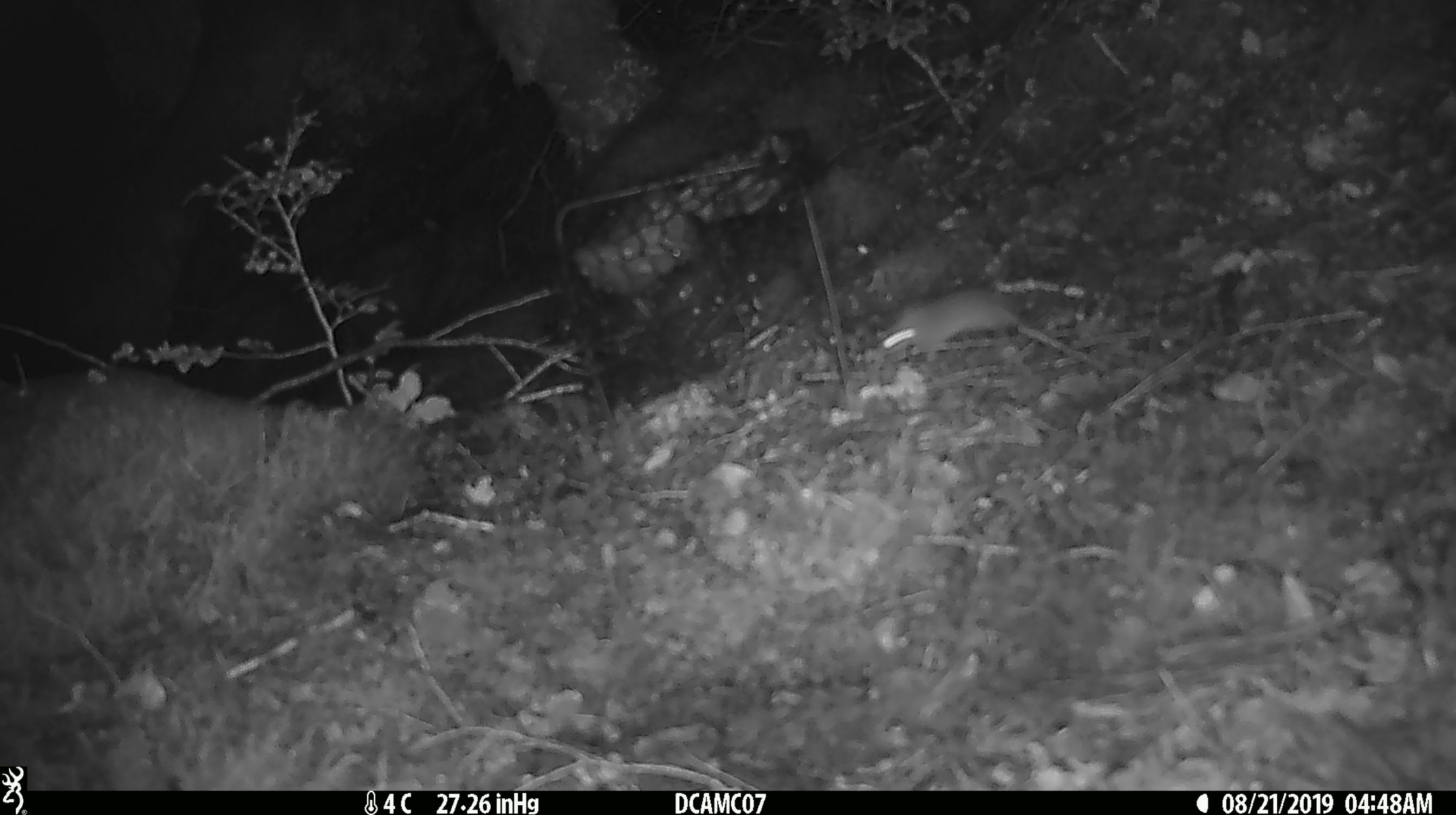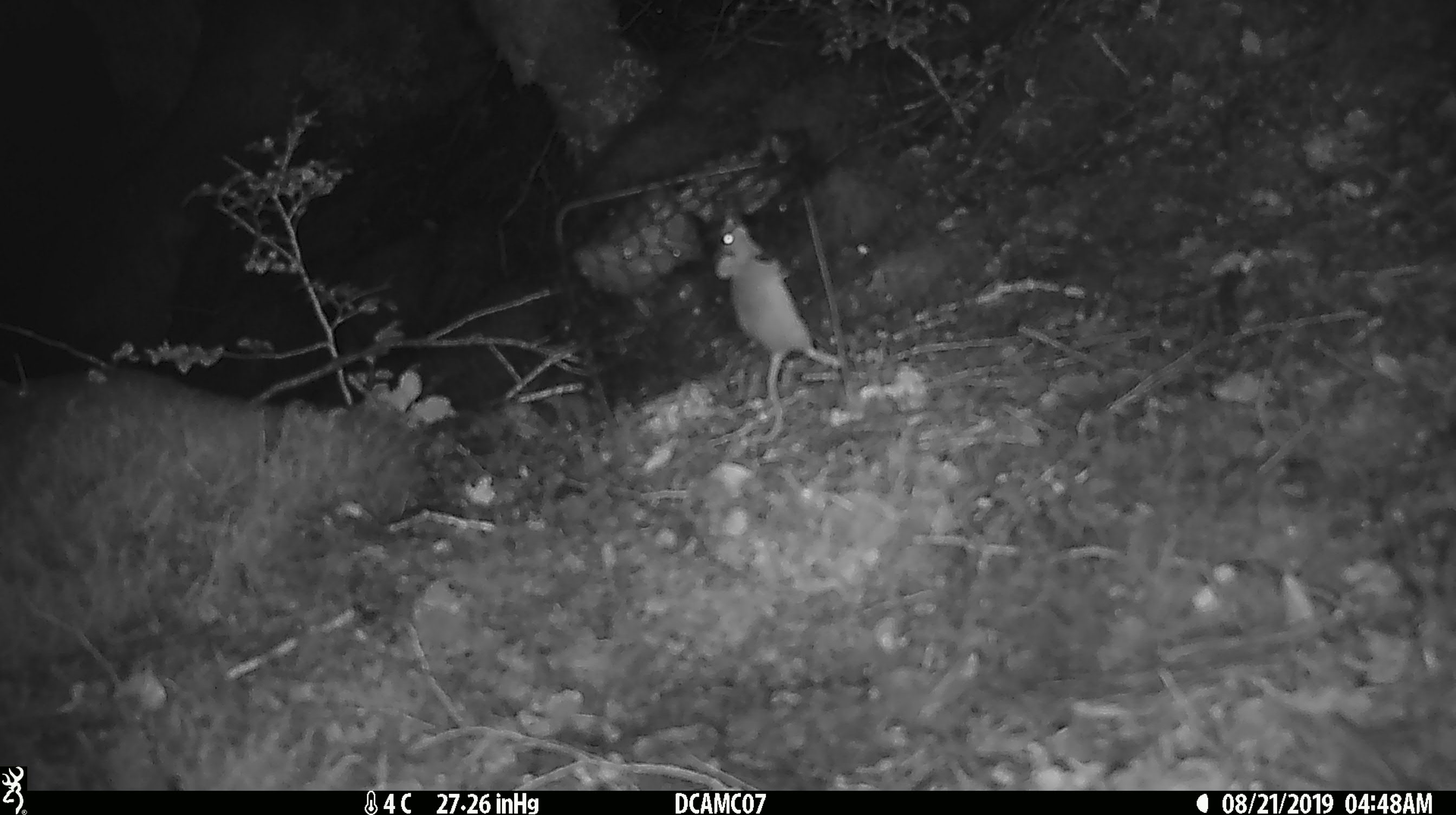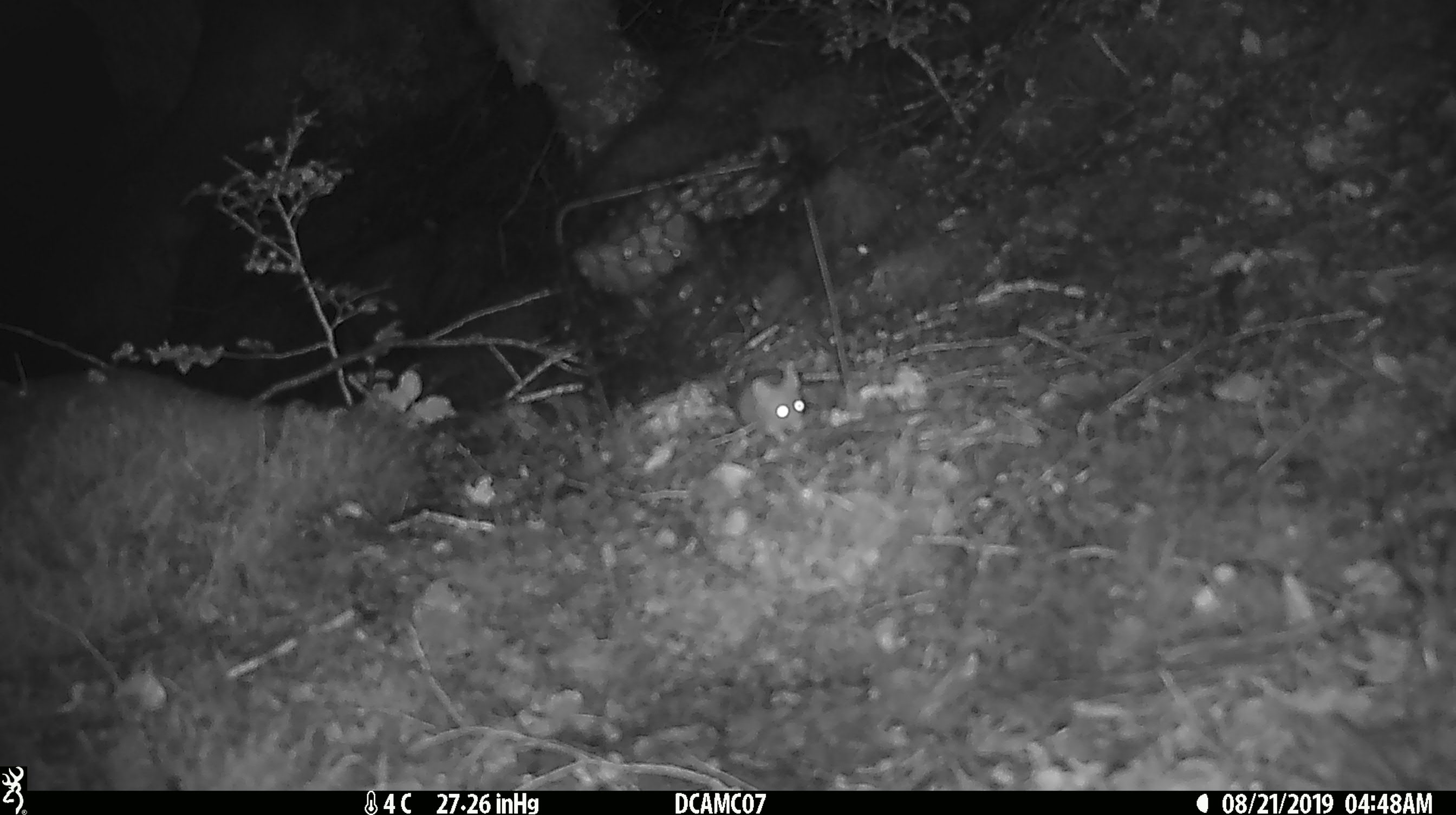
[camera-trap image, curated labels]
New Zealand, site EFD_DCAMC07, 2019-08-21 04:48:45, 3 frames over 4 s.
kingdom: Animalia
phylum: Chordata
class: Mammalia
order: Rodentia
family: Muridae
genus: Mus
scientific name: Mus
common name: mouse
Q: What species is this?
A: Mouse (Mus).